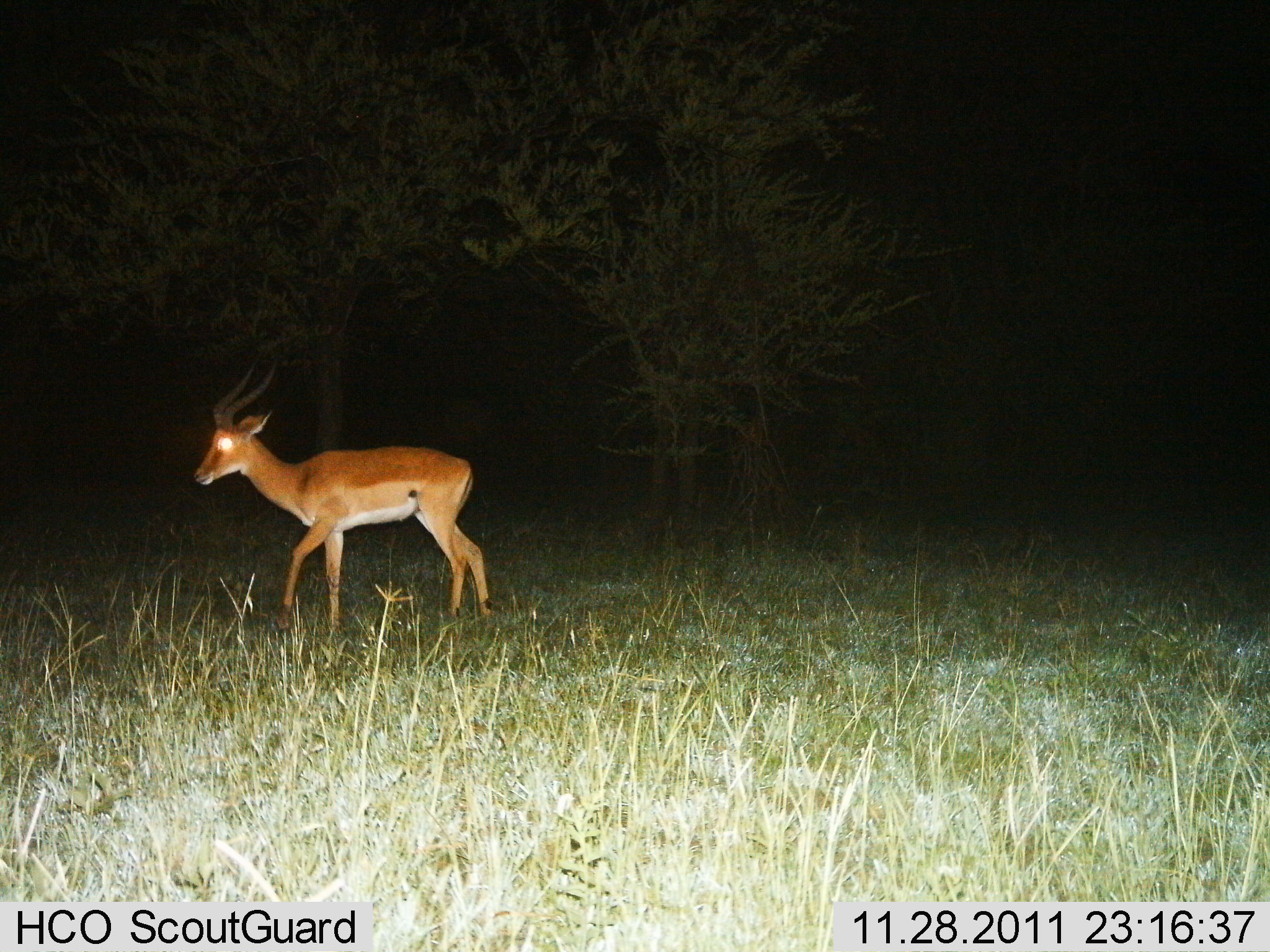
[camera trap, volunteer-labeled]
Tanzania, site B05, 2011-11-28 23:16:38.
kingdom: Animalia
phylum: Chordata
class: Mammalia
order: Artiodactyla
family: Bovidae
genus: Aepyceros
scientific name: Aepyceros melampus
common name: impala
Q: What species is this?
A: Impala (Aepyceros melampus).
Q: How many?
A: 1.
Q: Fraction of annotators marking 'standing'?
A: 20%.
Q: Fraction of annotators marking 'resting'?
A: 0%.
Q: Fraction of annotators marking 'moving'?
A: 90%.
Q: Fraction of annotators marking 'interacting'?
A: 0%.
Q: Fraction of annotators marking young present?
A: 0%.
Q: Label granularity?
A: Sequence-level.